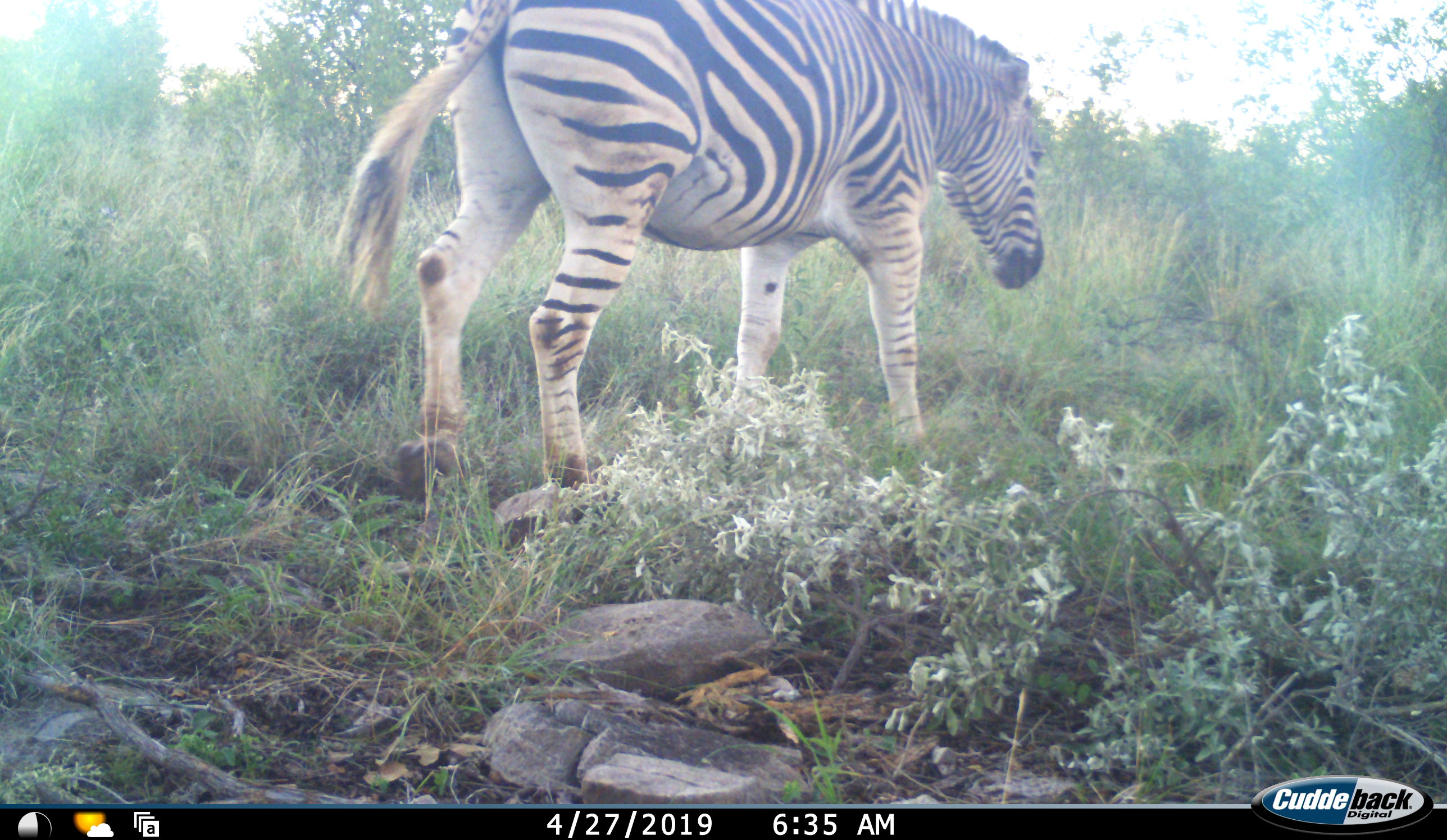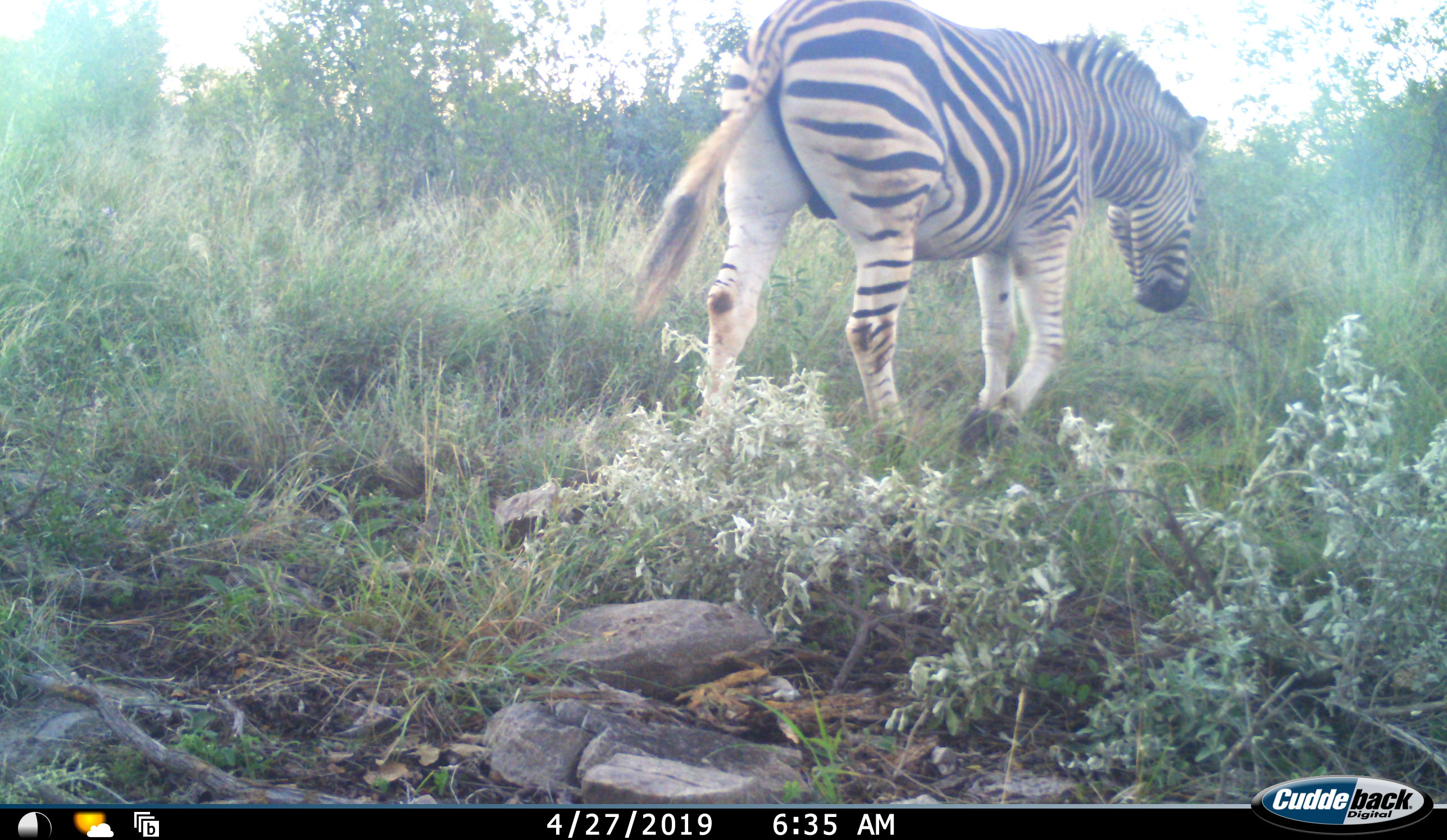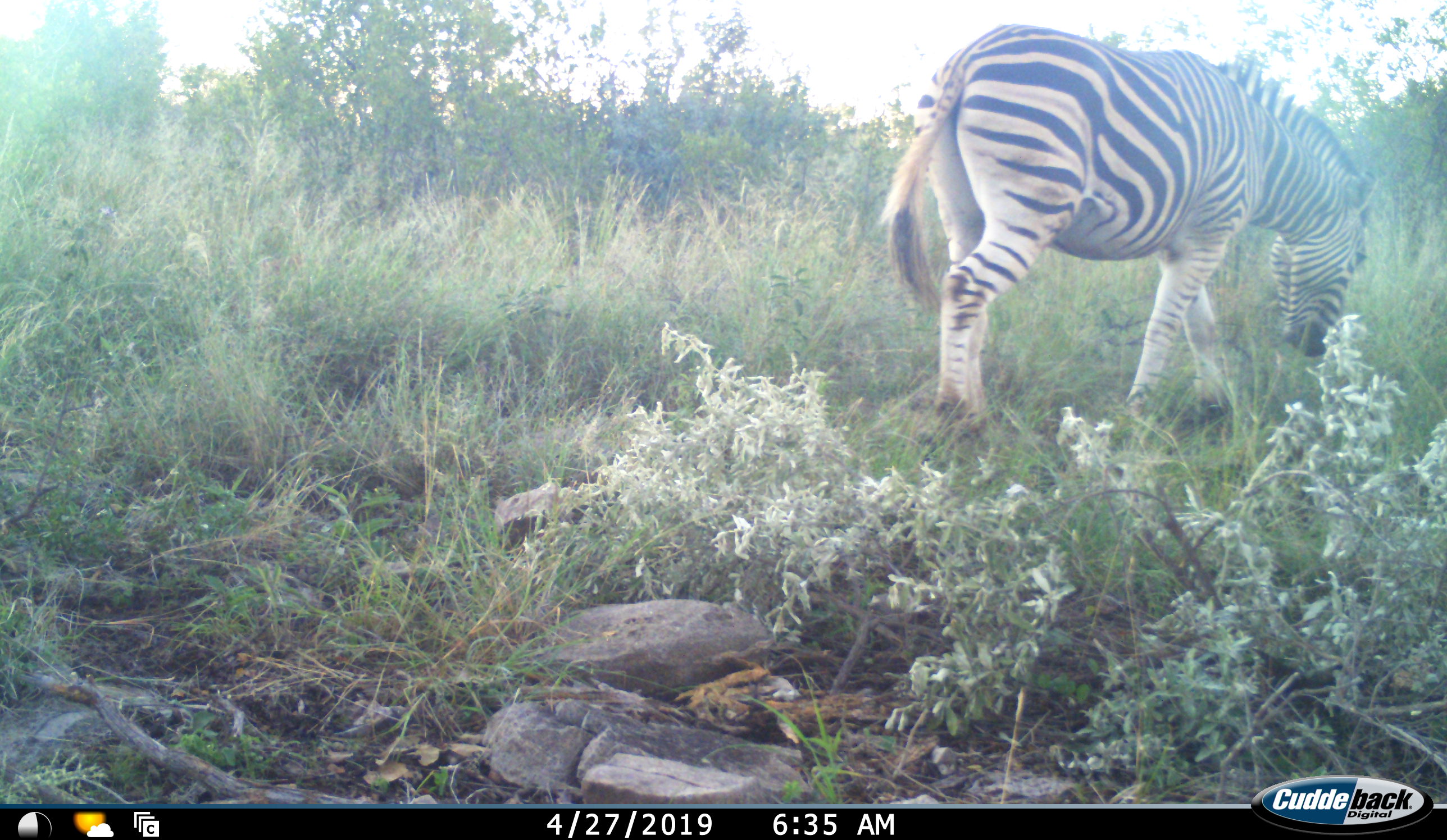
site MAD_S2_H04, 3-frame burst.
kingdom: Animalia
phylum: Chordata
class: Mammalia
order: Perissodactyla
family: Equidae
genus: Equus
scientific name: Equus quagga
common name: plains zebra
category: zebraplains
Zebraplains (plains zebra) (Equus quagga), count 1. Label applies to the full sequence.